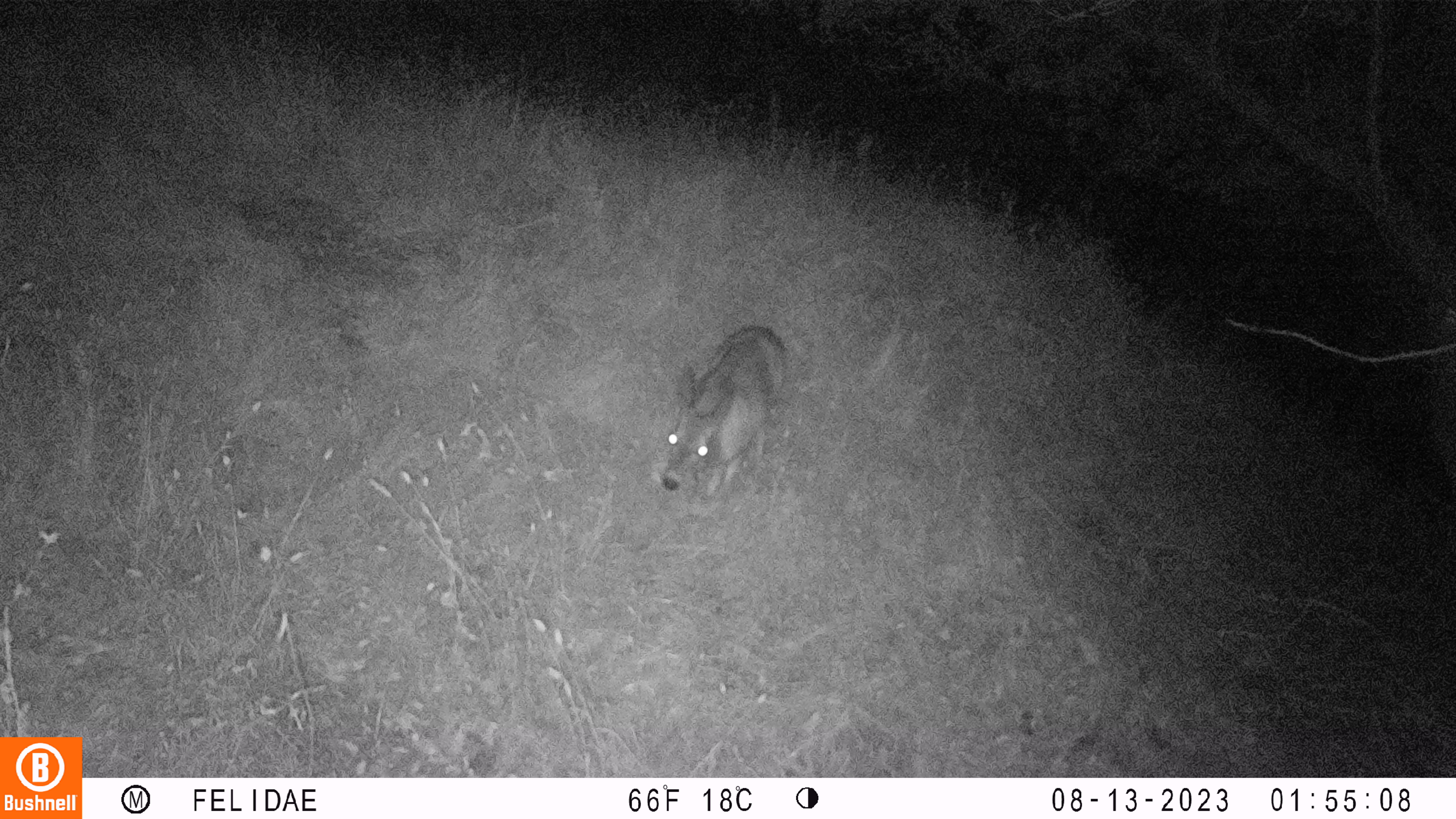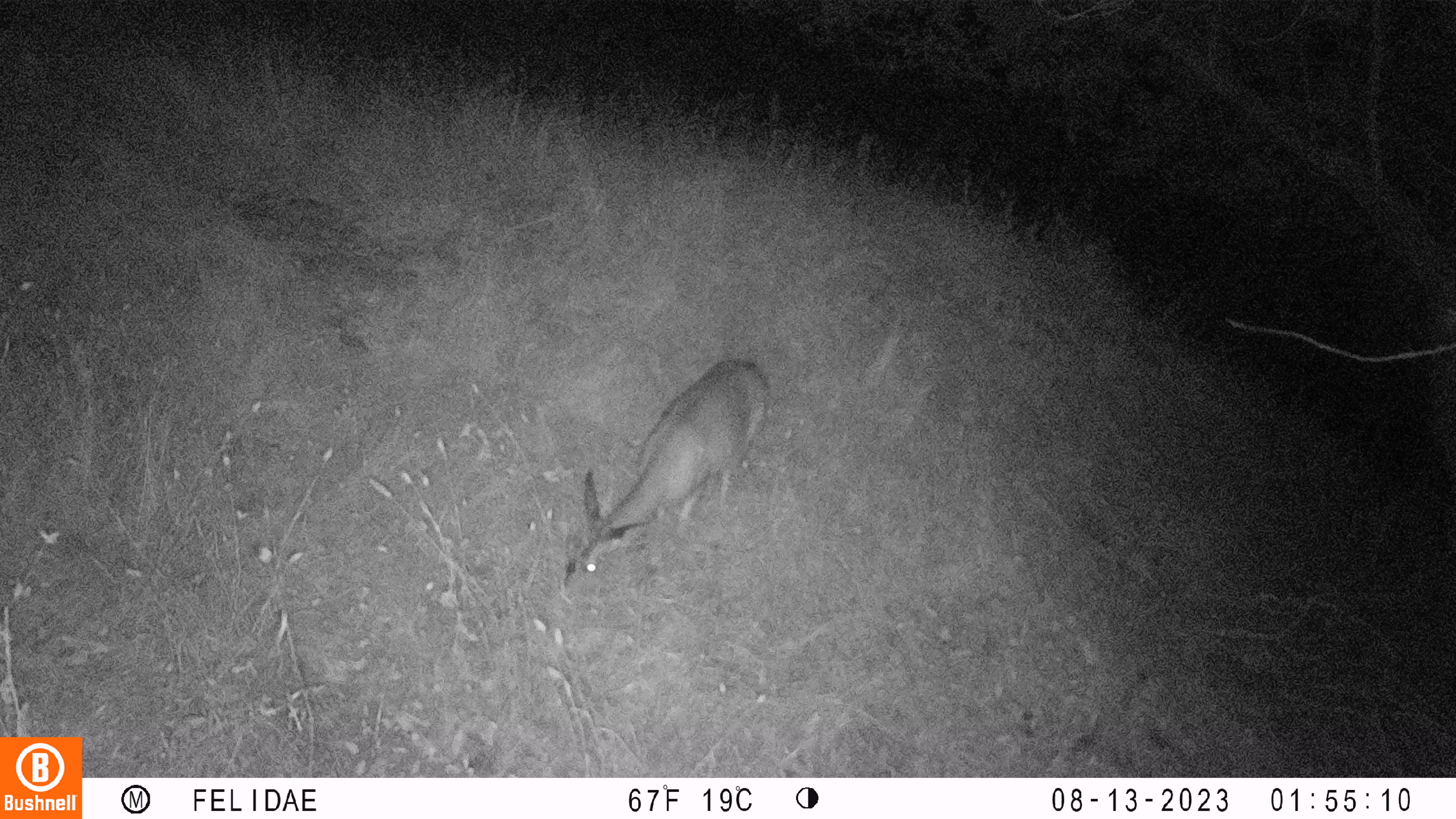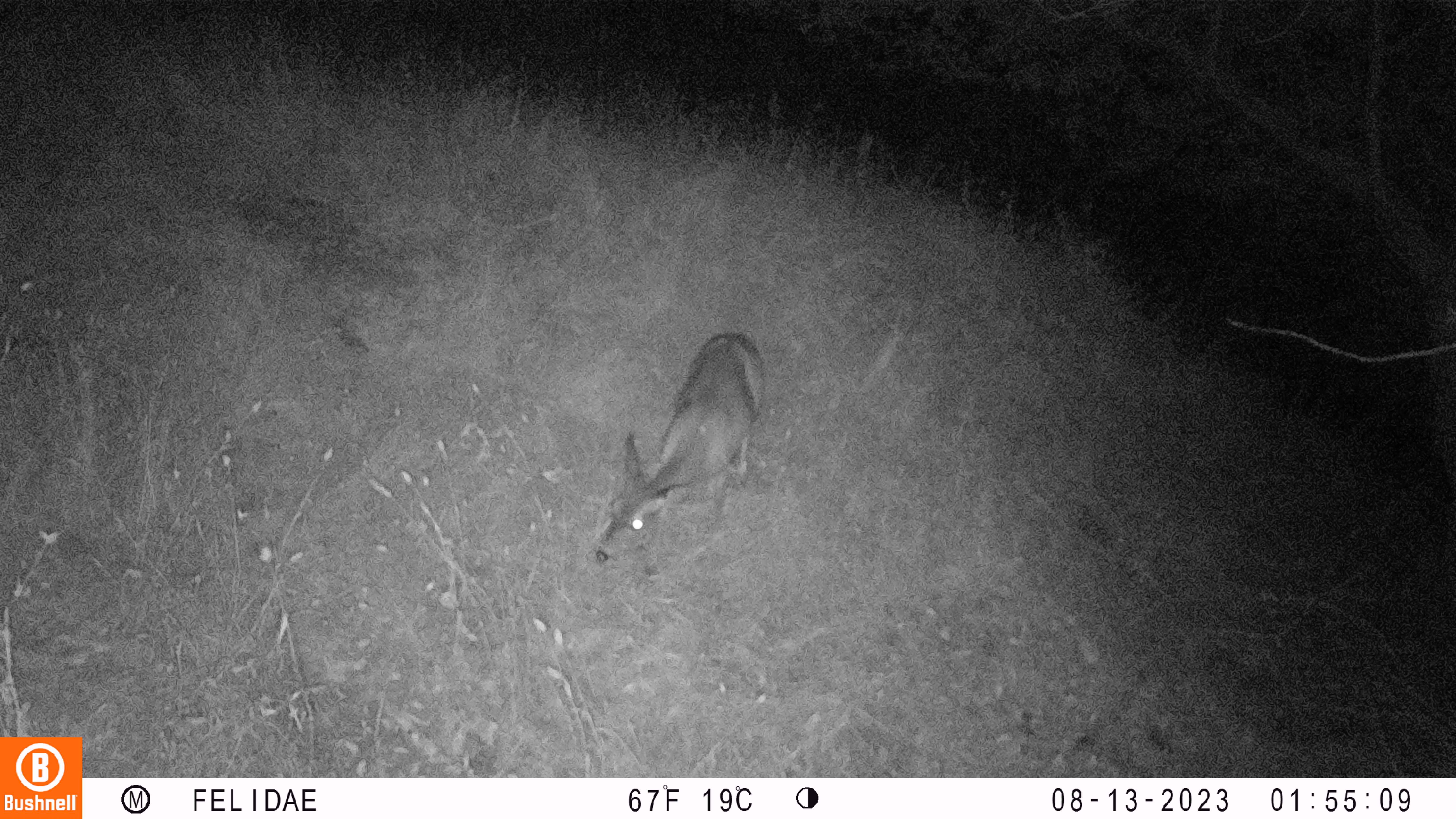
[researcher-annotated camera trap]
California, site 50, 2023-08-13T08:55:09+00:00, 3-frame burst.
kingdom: Animalia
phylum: Chordata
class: Mammalia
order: Artiodactyla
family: Cervidae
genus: Odocoileus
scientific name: Odocoileus hemionus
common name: mule deer